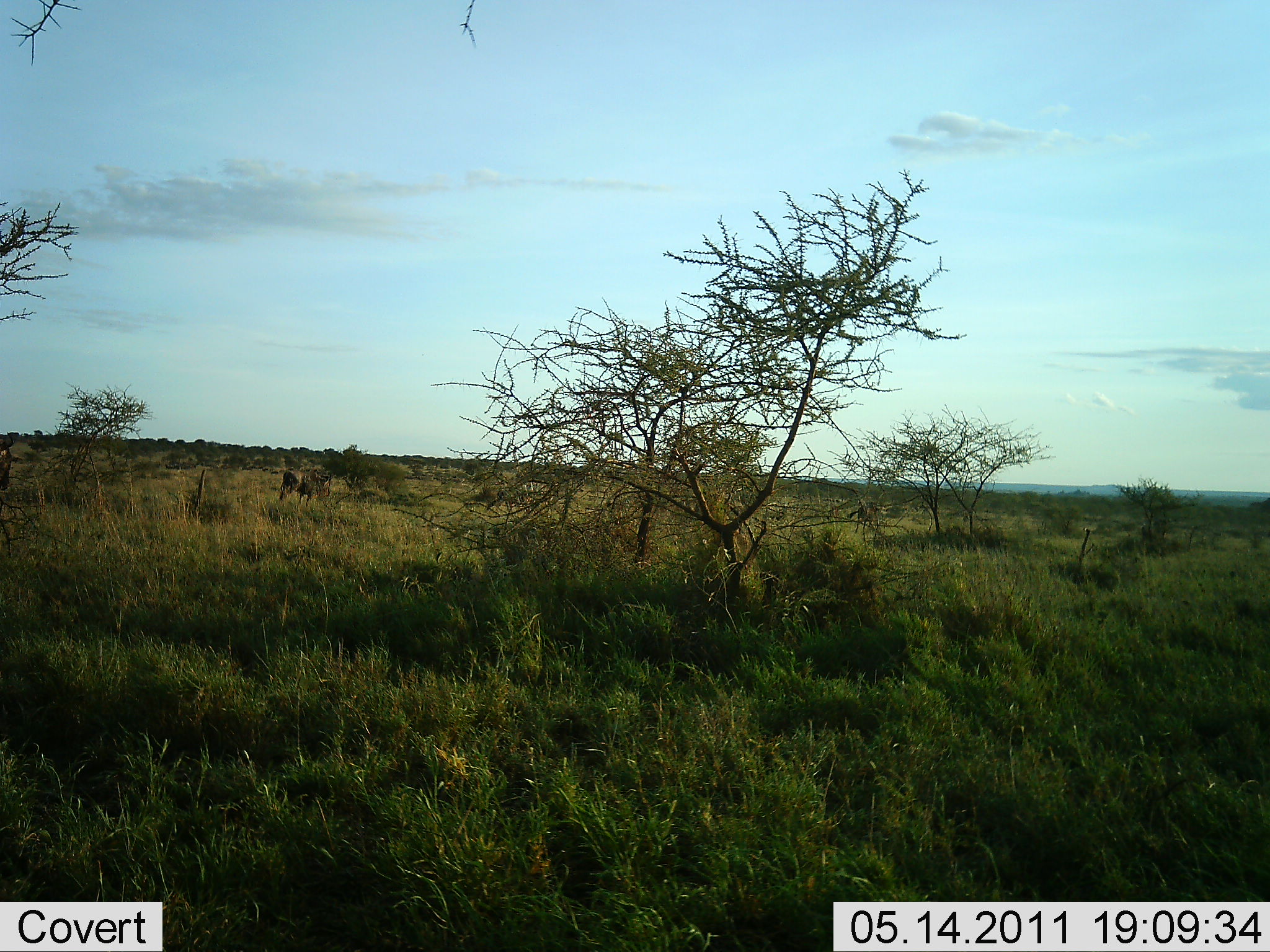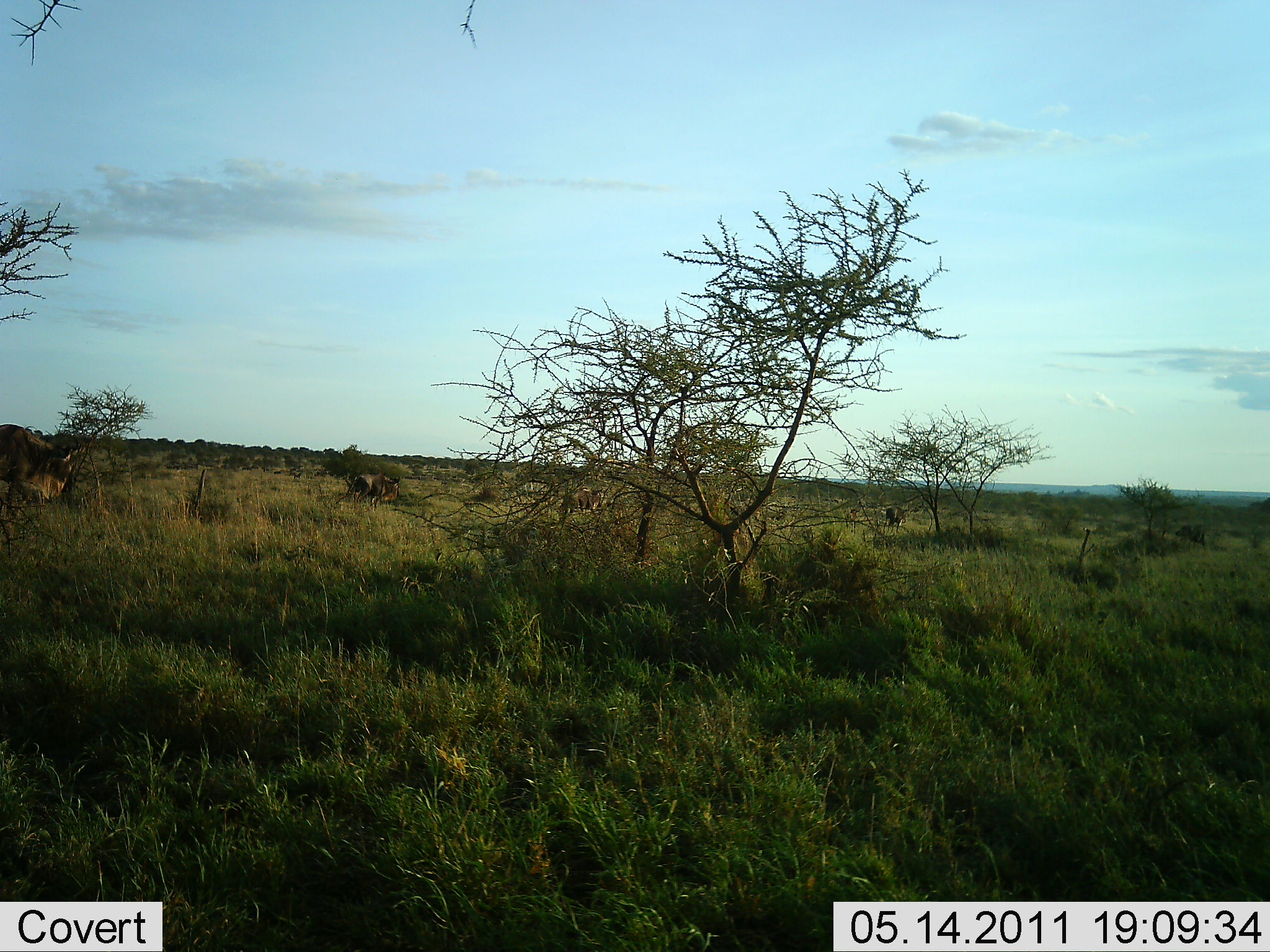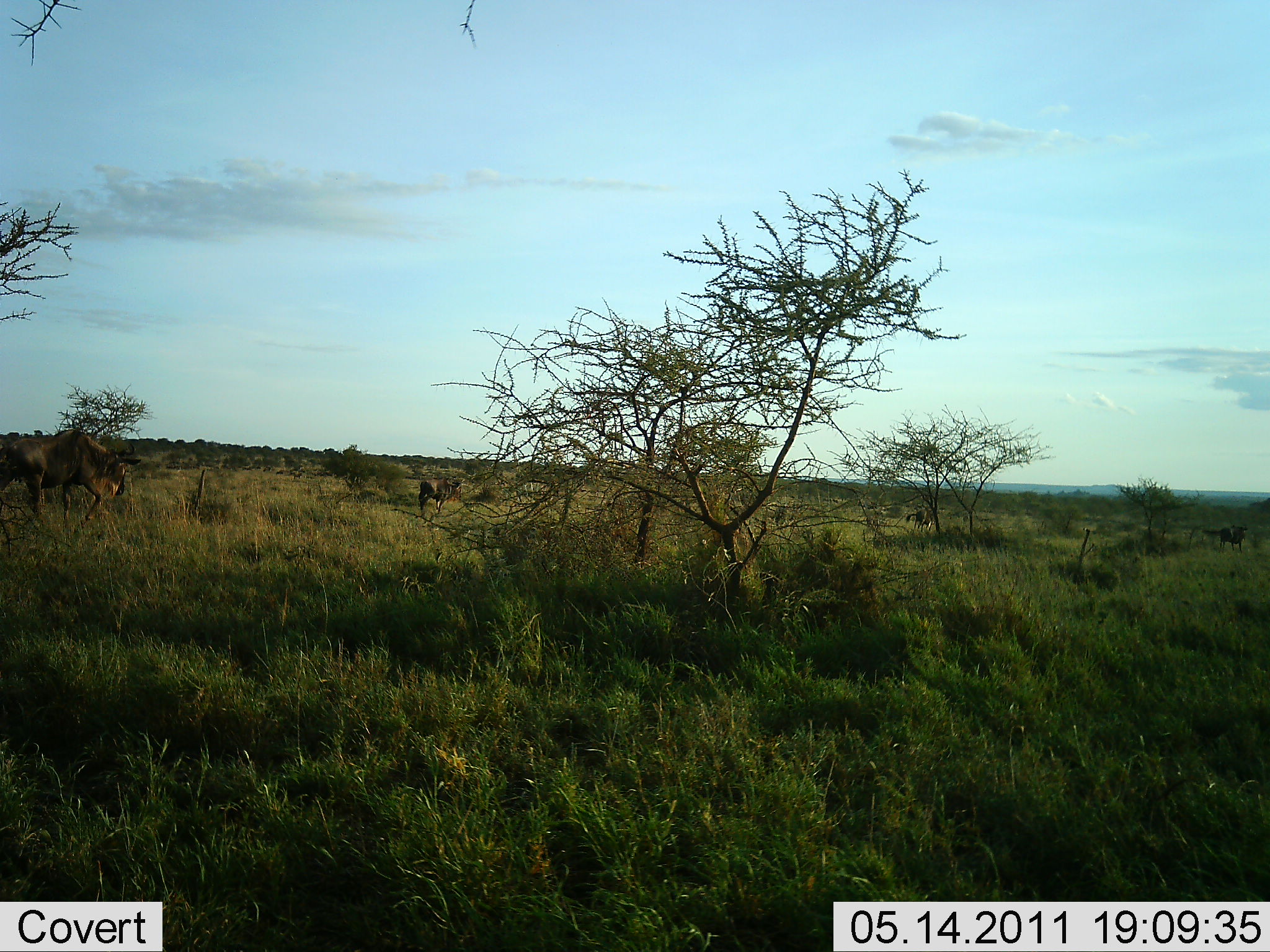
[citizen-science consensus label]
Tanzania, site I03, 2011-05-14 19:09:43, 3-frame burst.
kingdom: Animalia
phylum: Chordata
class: Mammalia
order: Artiodactyla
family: Bovidae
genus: Connochaetes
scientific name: Connochaetes taurinus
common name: blue wildebeest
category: wildebeest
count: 7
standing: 10%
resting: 0%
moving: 100%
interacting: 0%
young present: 0%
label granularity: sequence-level